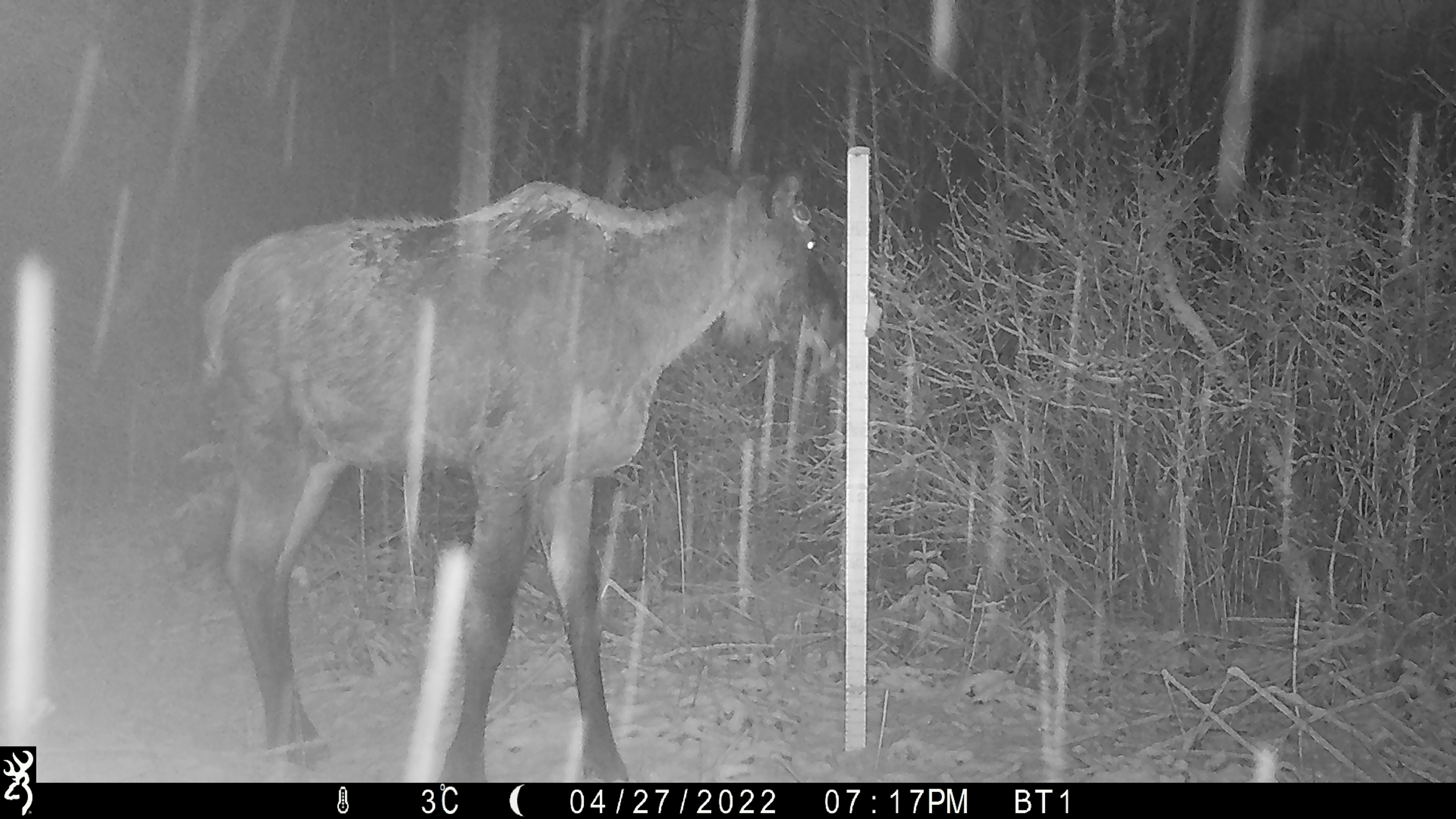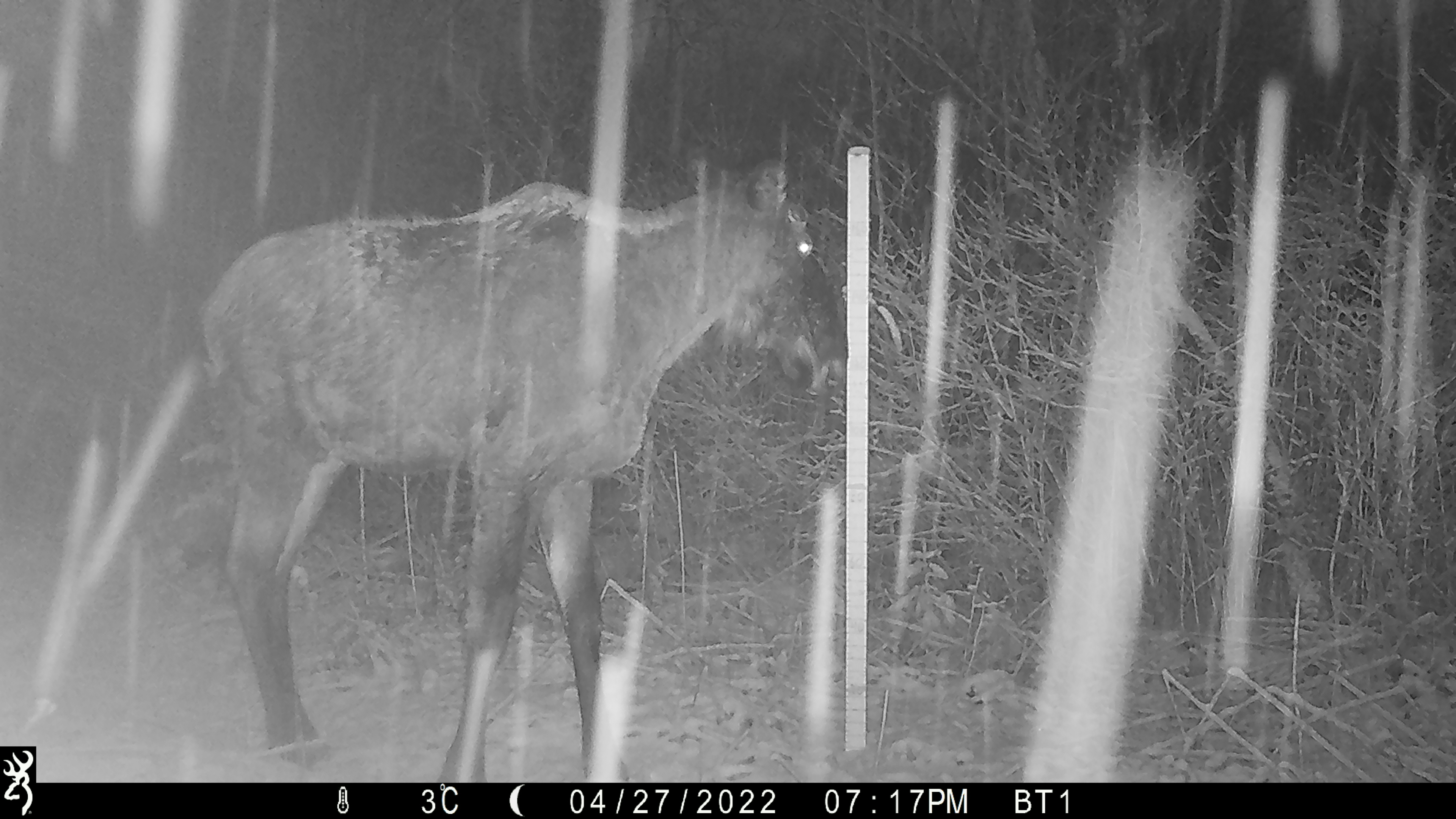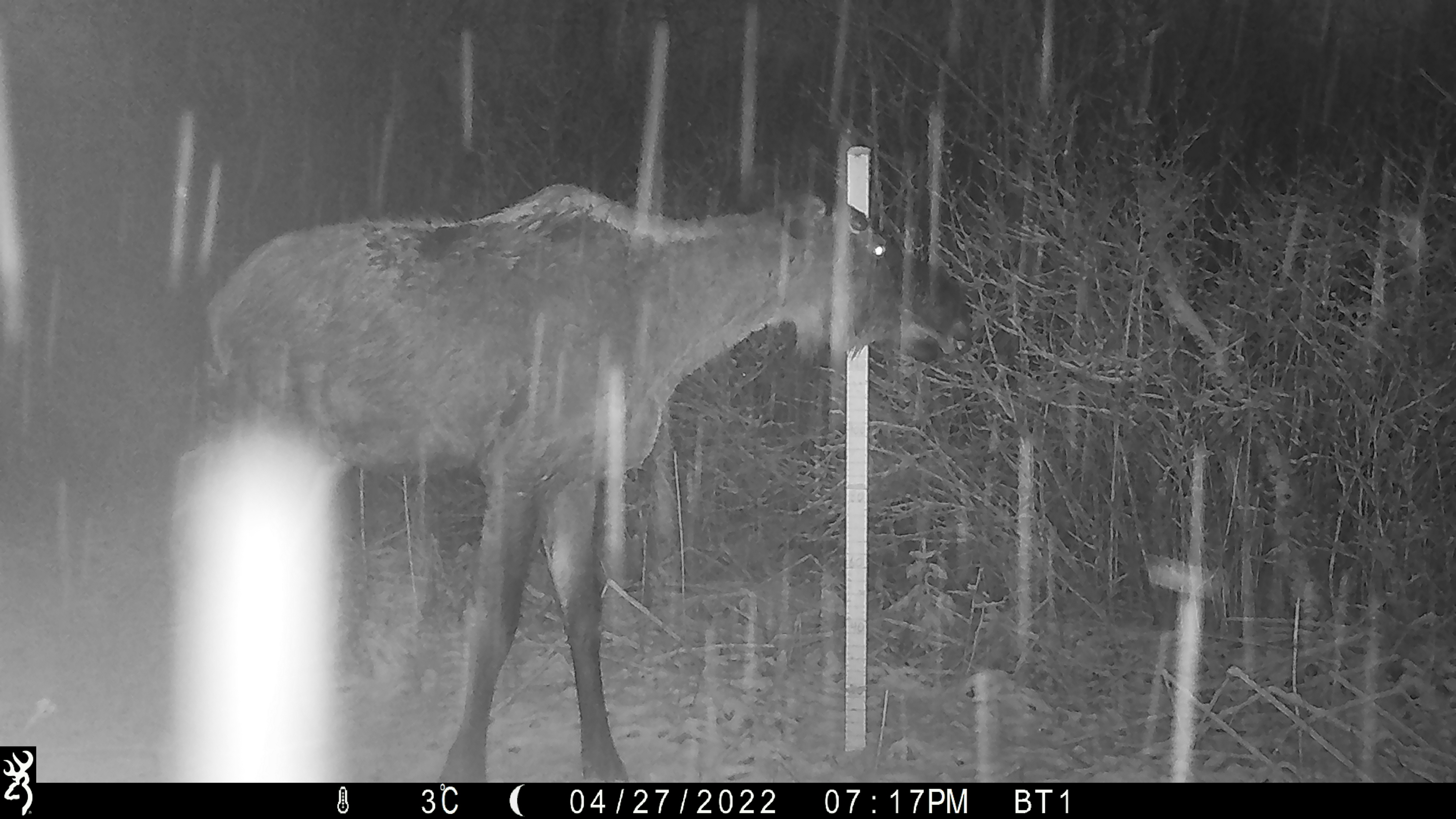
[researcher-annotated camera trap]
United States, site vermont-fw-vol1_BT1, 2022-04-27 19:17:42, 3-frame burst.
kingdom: Animalia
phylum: Chordata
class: Mammalia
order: Artiodactyla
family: Cervidae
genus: Alces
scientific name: Alces alces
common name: moose